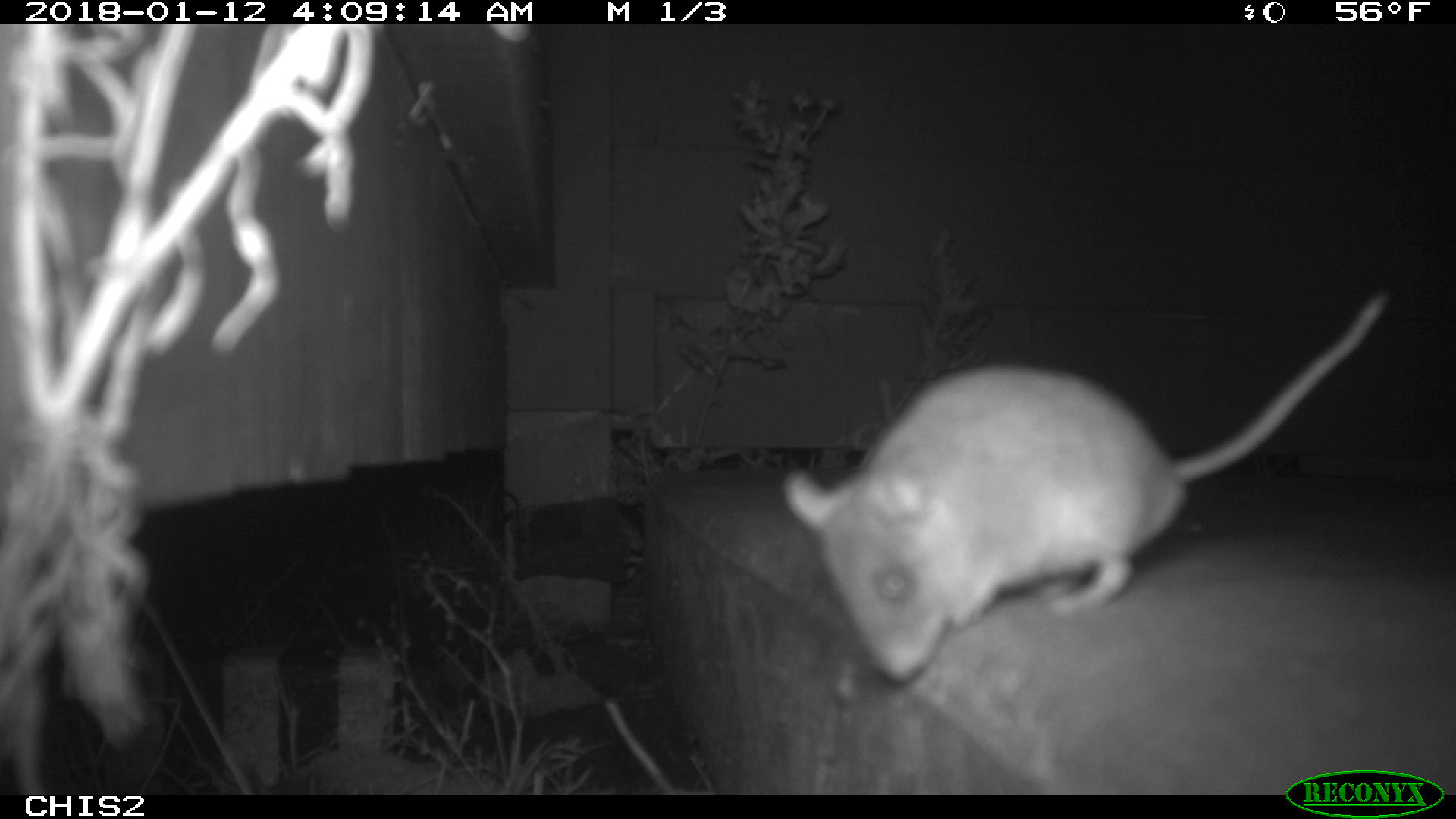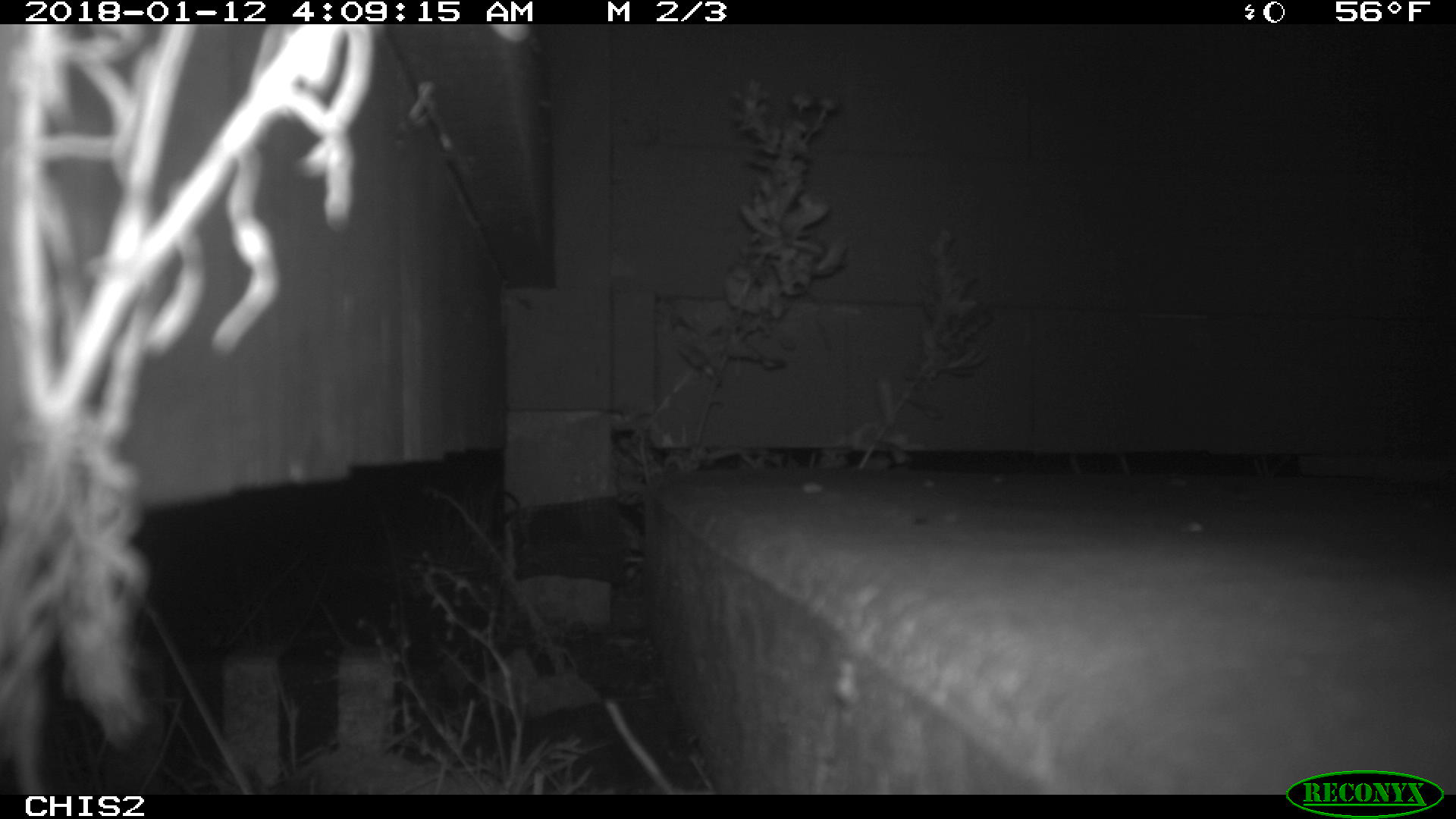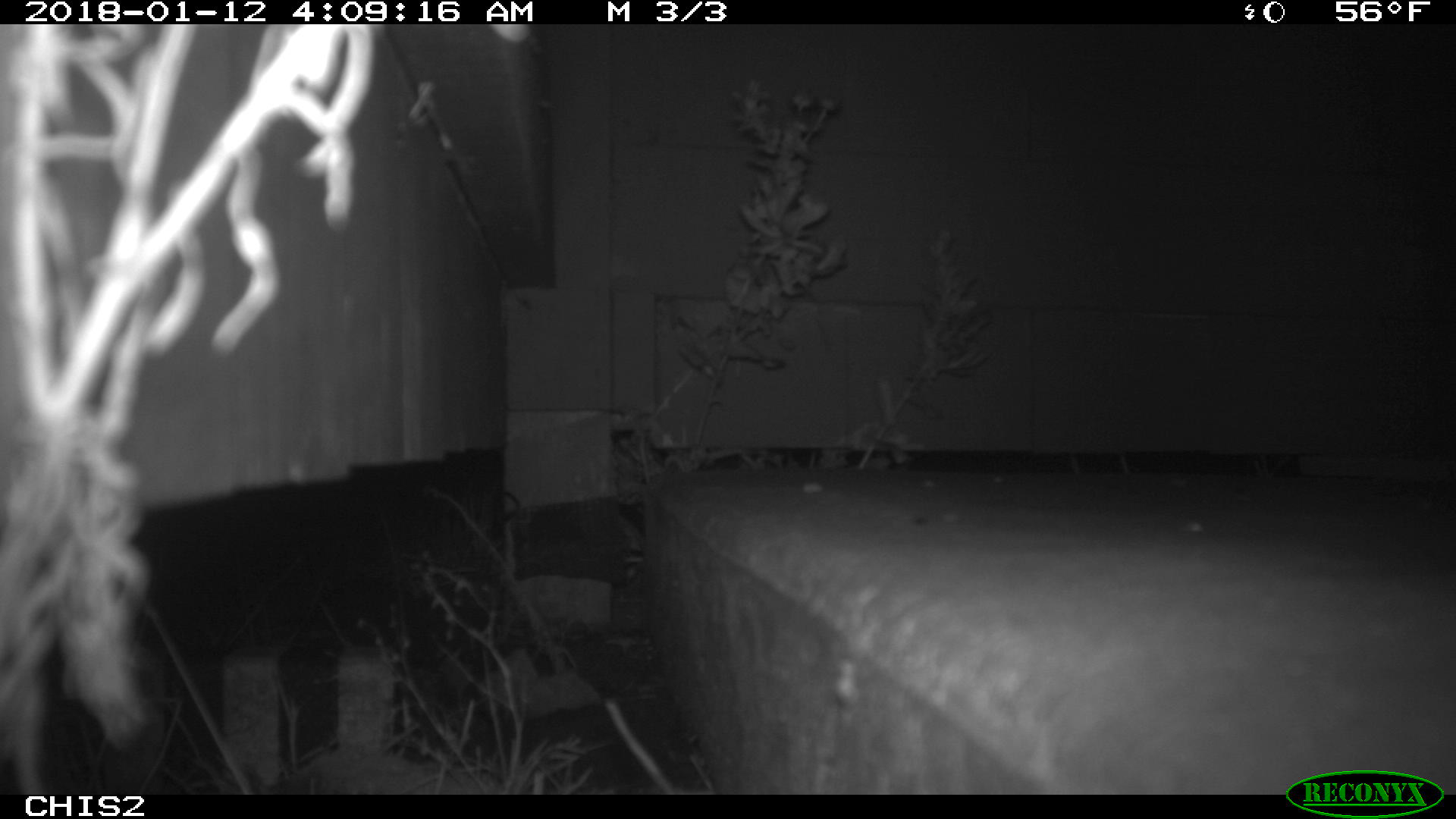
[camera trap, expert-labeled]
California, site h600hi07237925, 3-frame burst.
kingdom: Animalia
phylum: Chordata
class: Mammalia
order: Rodentia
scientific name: Rodentia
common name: rodent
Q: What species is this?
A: Rodent (Rodentia).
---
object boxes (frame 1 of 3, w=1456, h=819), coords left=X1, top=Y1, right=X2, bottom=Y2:
rodent: left=778, top=290, right=1391, bottom=685